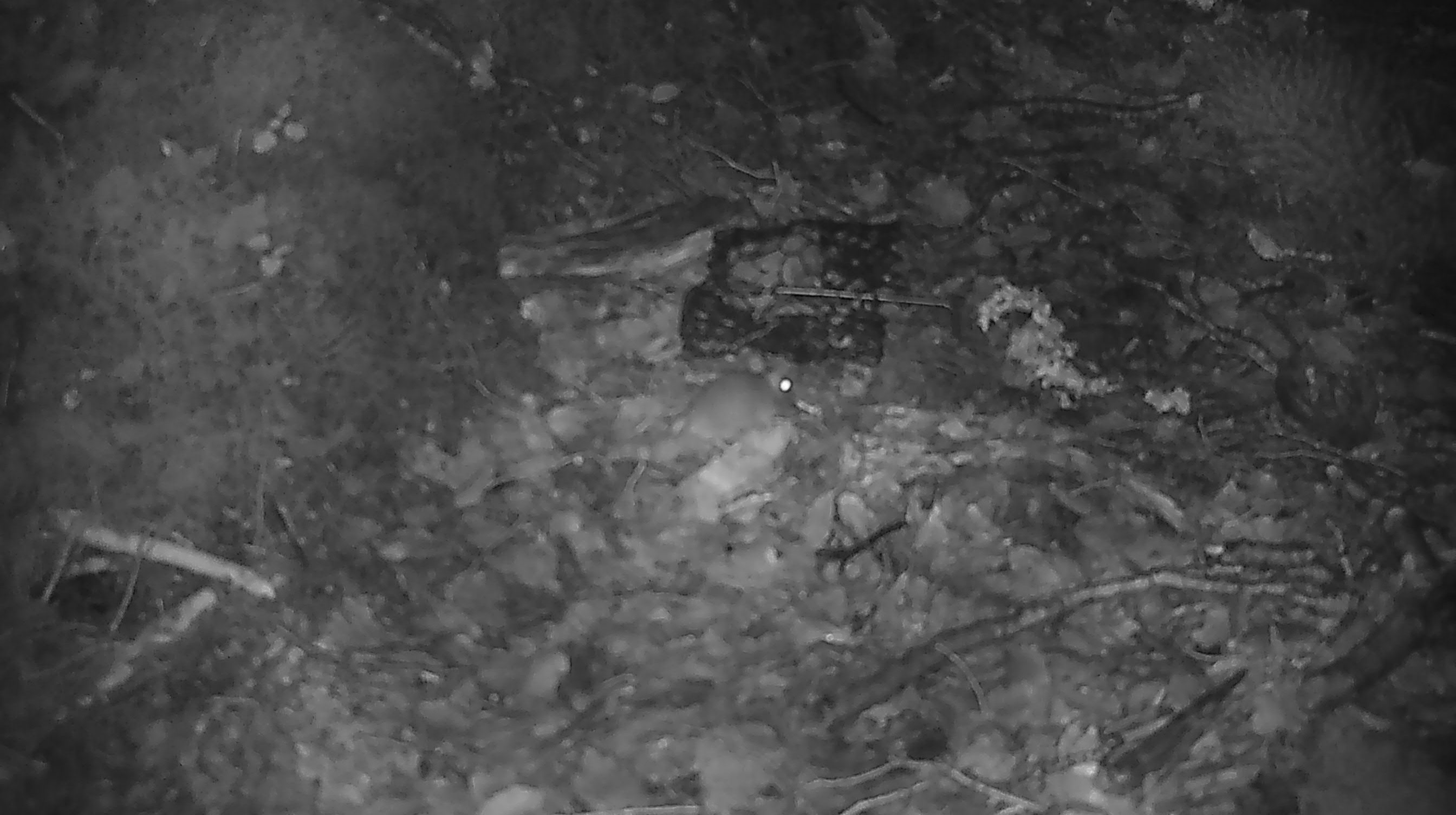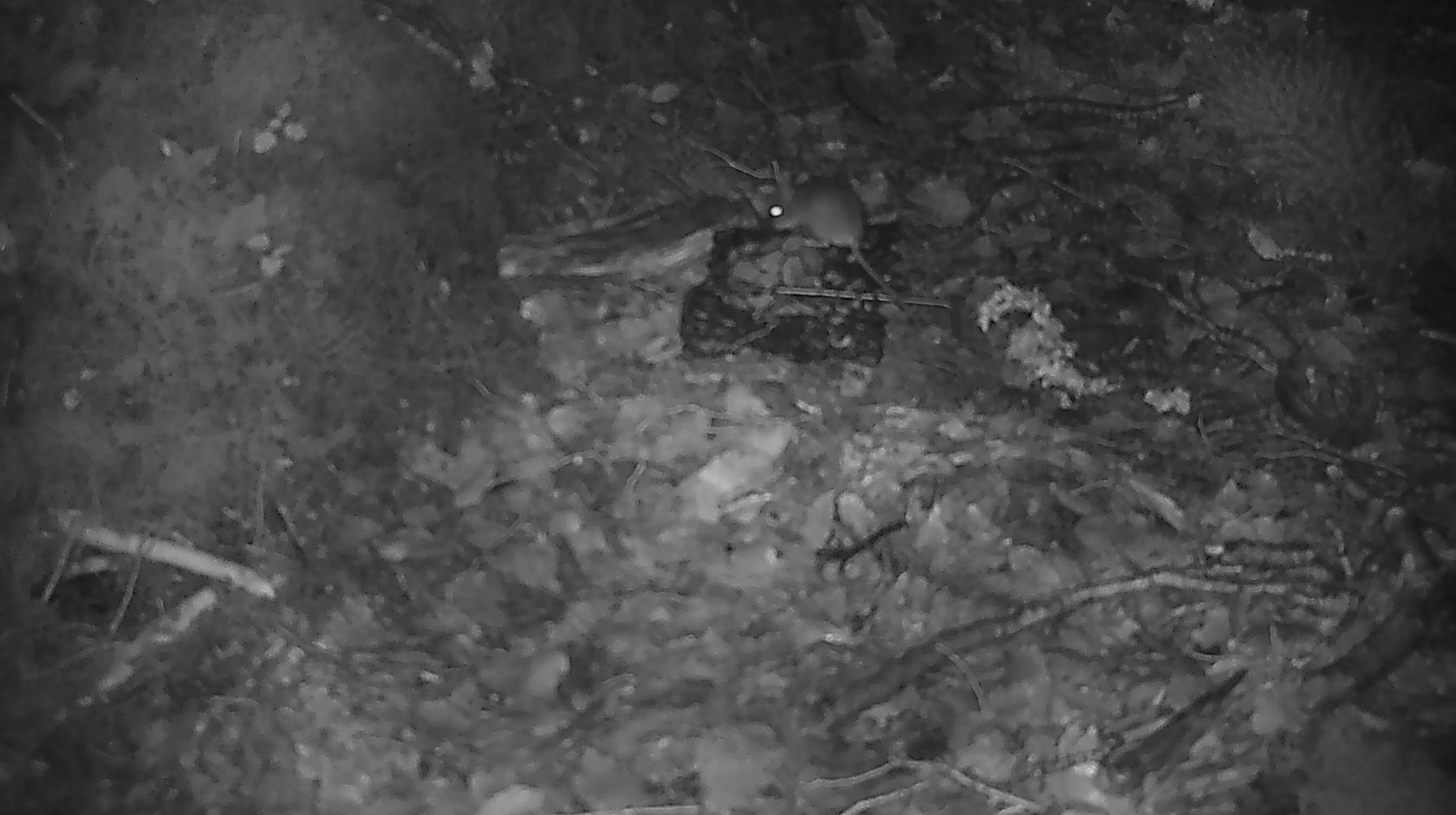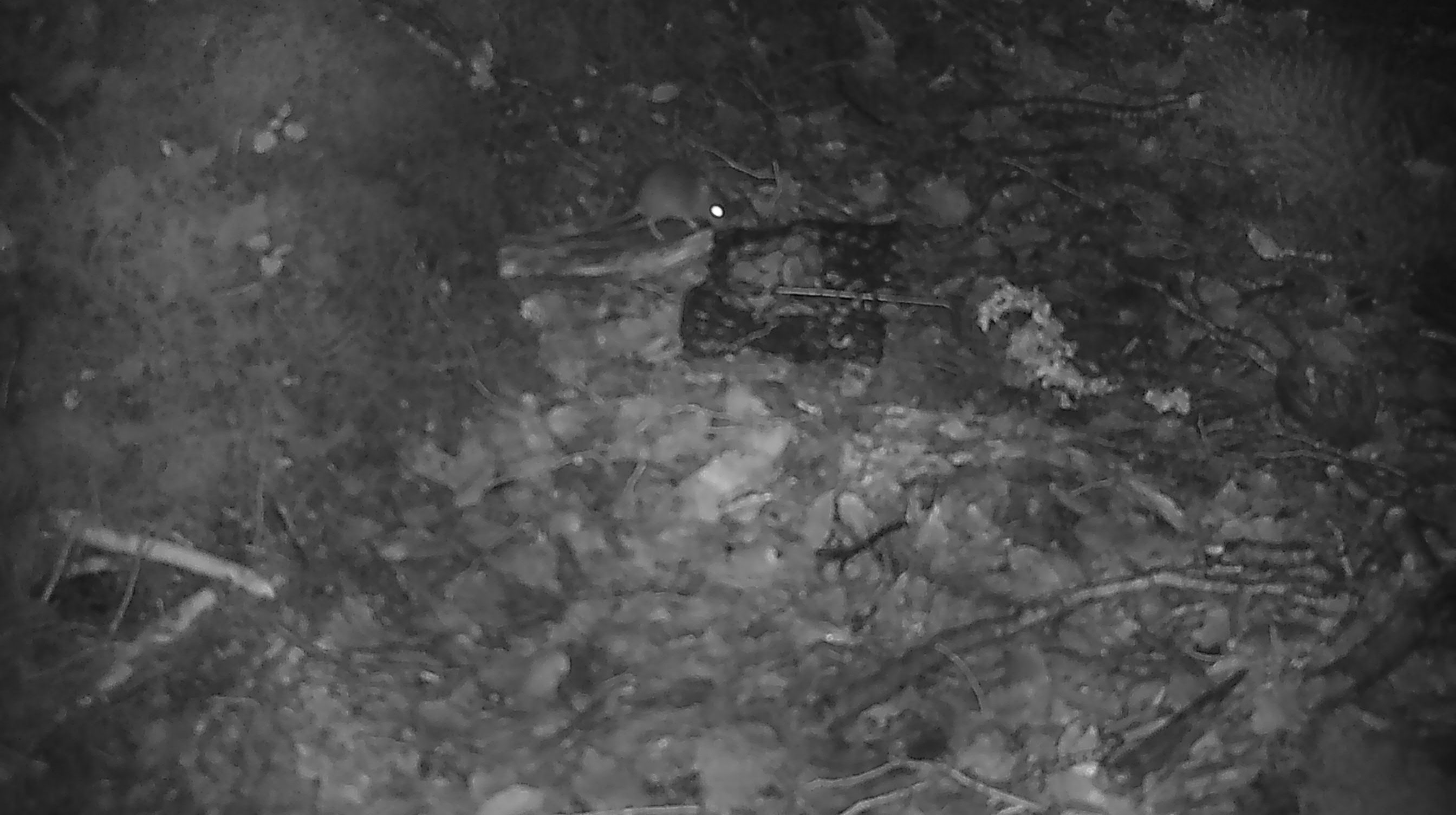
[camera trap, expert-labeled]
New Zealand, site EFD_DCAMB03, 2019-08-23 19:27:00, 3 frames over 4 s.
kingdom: Animalia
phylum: Chordata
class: Mammalia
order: Rodentia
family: Muridae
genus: Mus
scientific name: Mus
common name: mouse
Mouse (Mus).